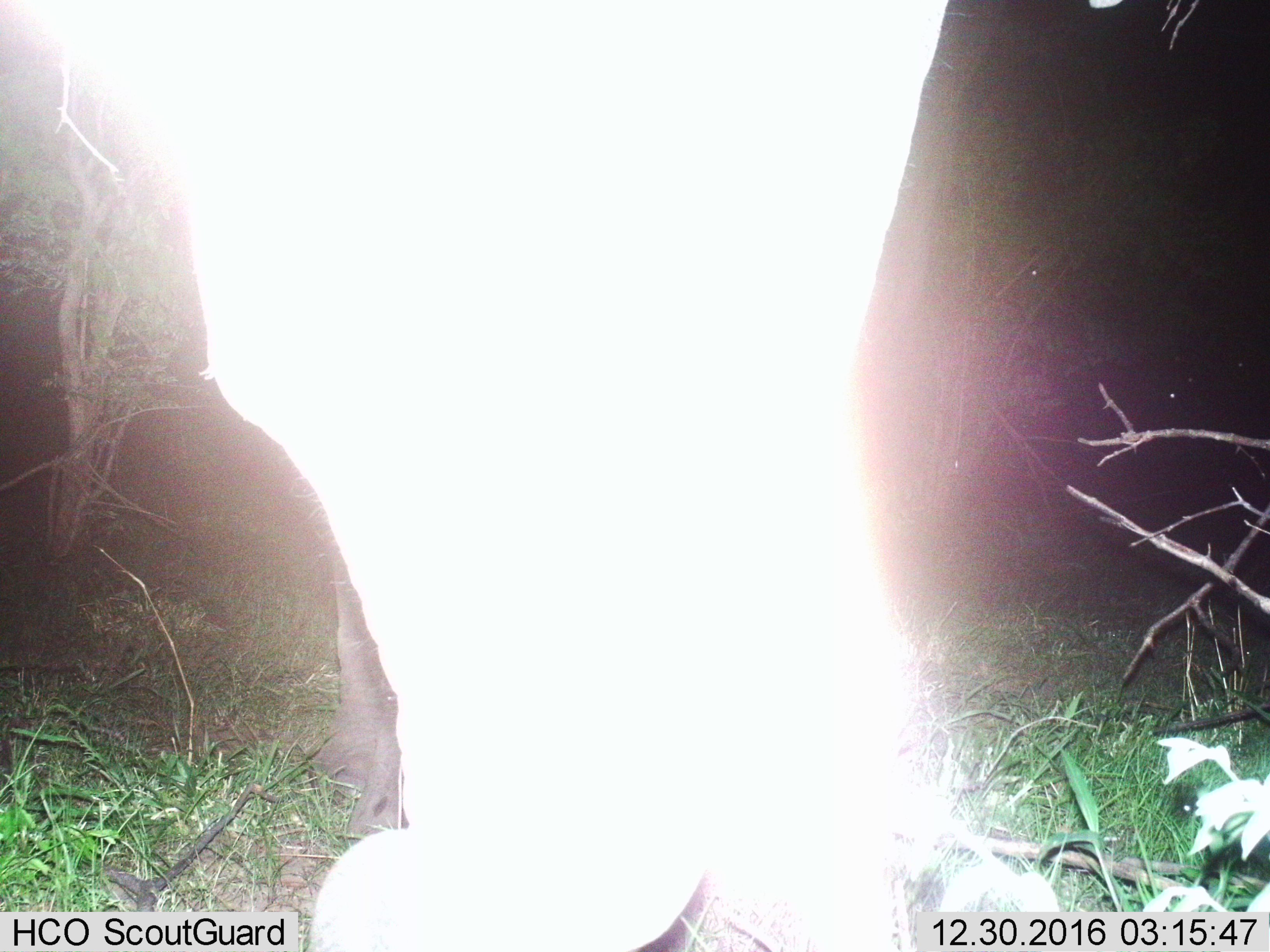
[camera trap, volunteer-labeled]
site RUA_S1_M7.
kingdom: Animalia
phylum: Chordata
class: Mammalia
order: Proboscidea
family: Elephantidae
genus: Loxodonta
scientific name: Loxodonta africana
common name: african bush elephant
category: elephant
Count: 1.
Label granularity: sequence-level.